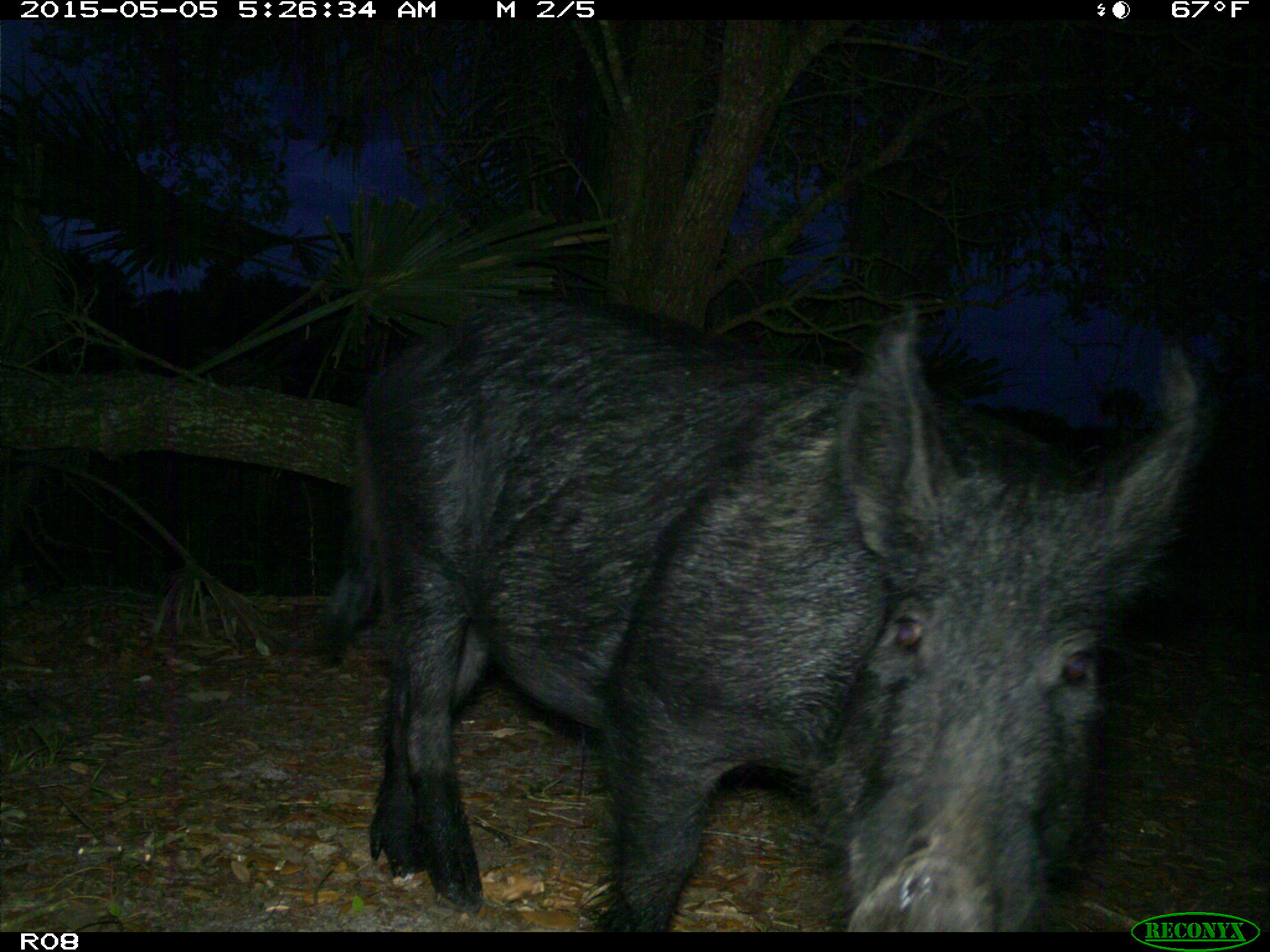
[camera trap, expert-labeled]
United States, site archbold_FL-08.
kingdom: Animalia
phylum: Chordata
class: Mammalia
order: Artiodactyla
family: Suidae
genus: Sus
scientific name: Sus scrofa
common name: wild boar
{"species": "Sus scrofa (wild boar)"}